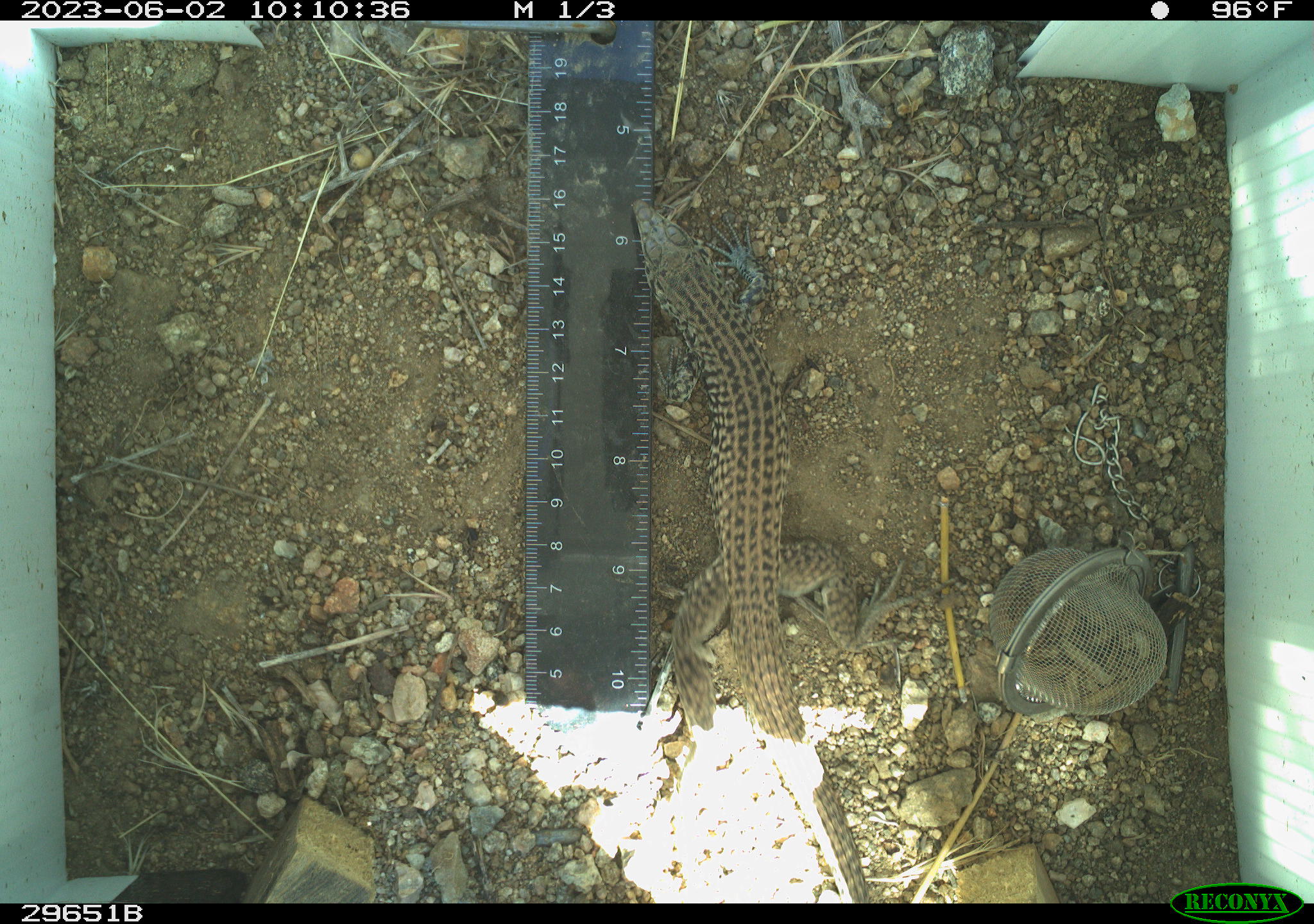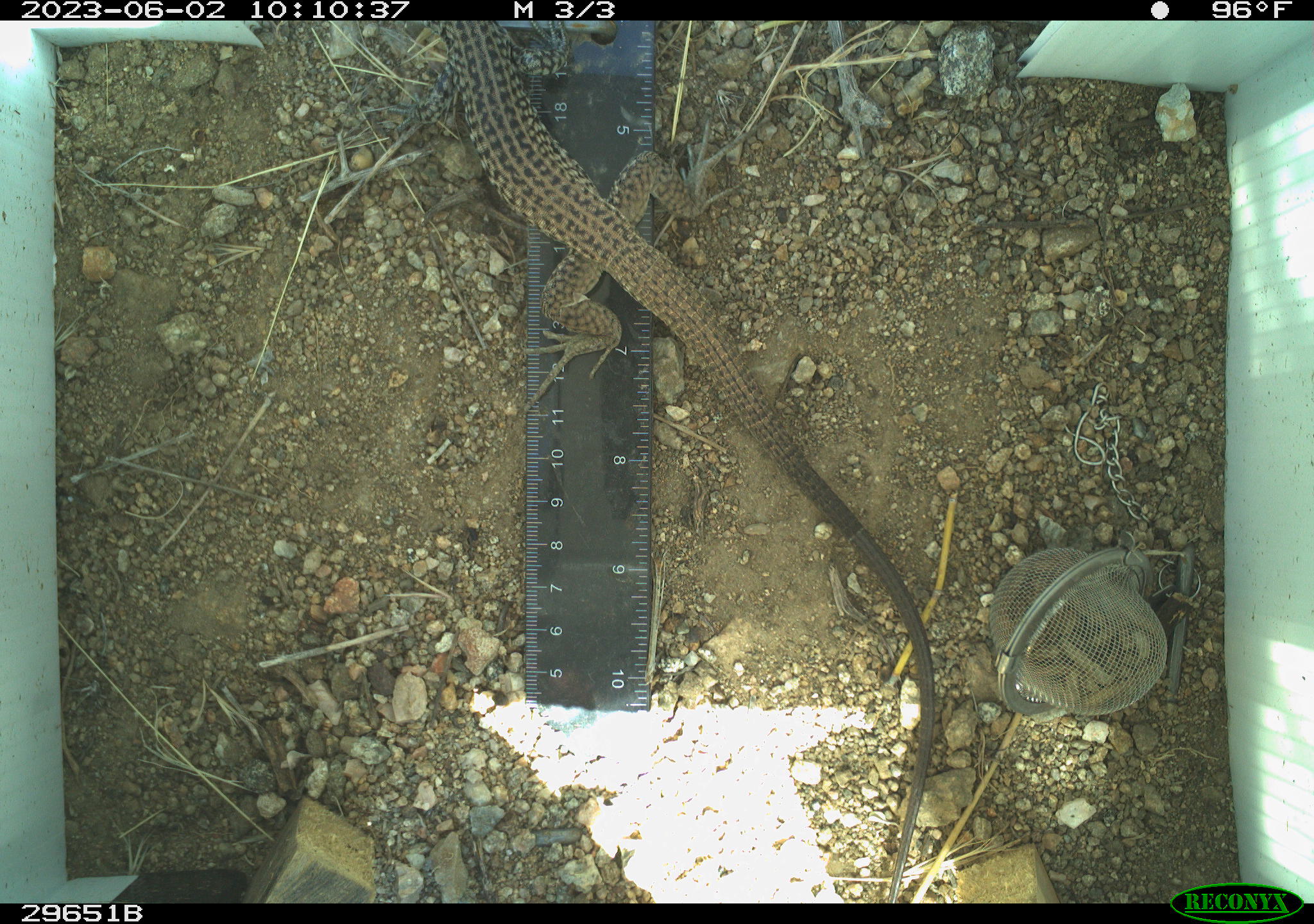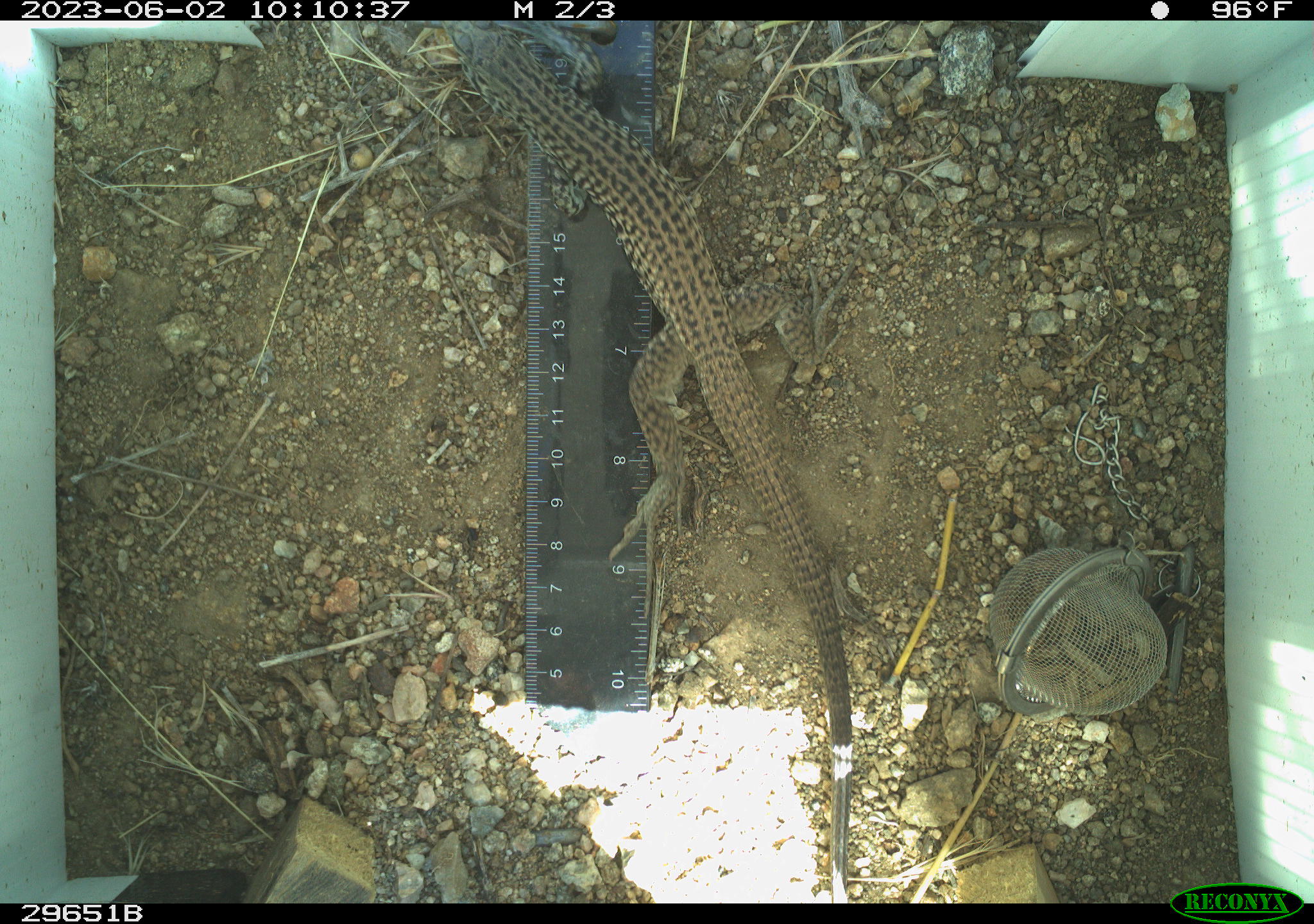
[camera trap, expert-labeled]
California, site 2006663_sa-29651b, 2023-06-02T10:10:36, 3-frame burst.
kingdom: Animalia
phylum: Chordata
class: Reptilia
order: Squamata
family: Teiidae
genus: Aspidoscelis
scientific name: Aspidoscelis tigris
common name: western whiptail